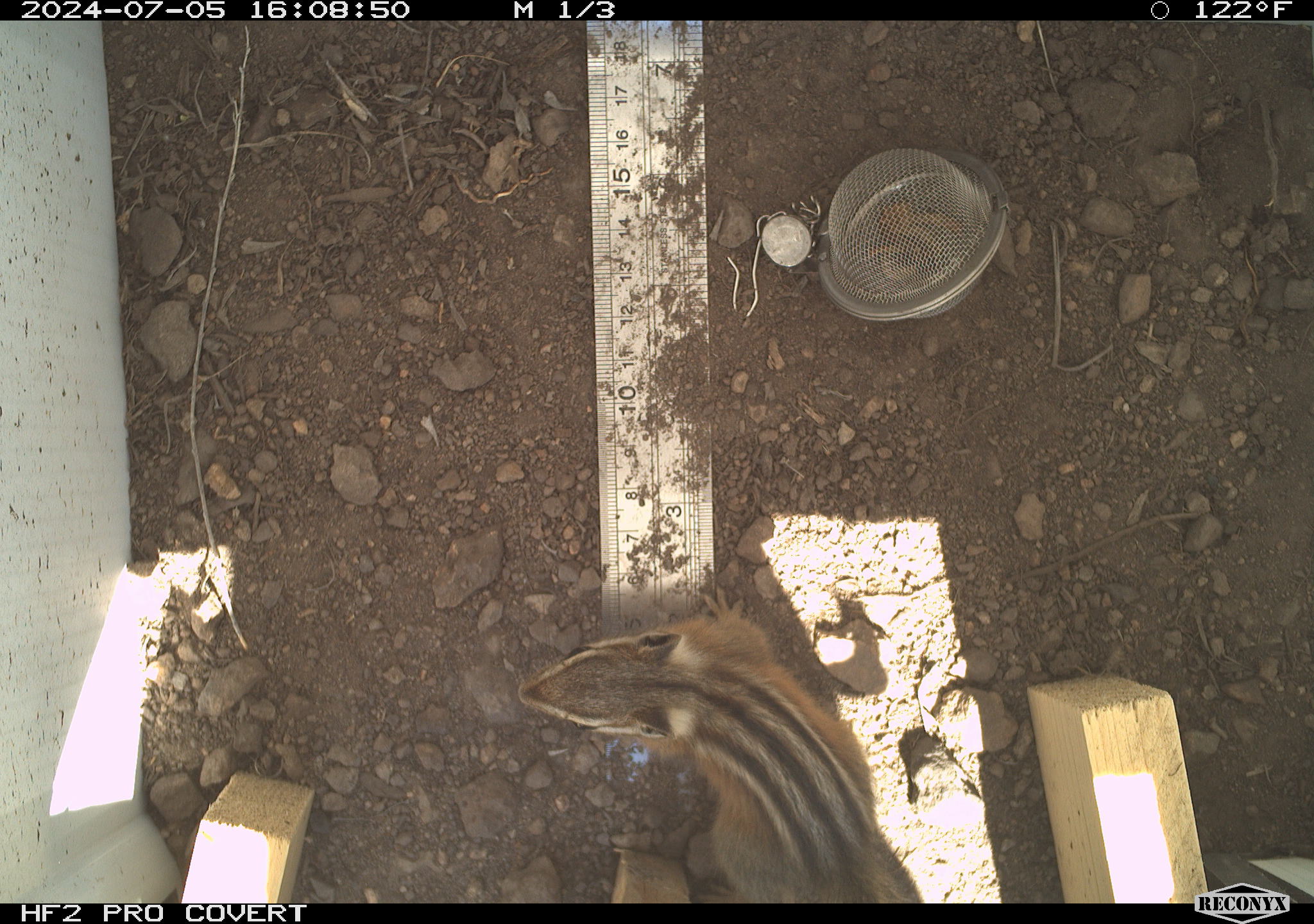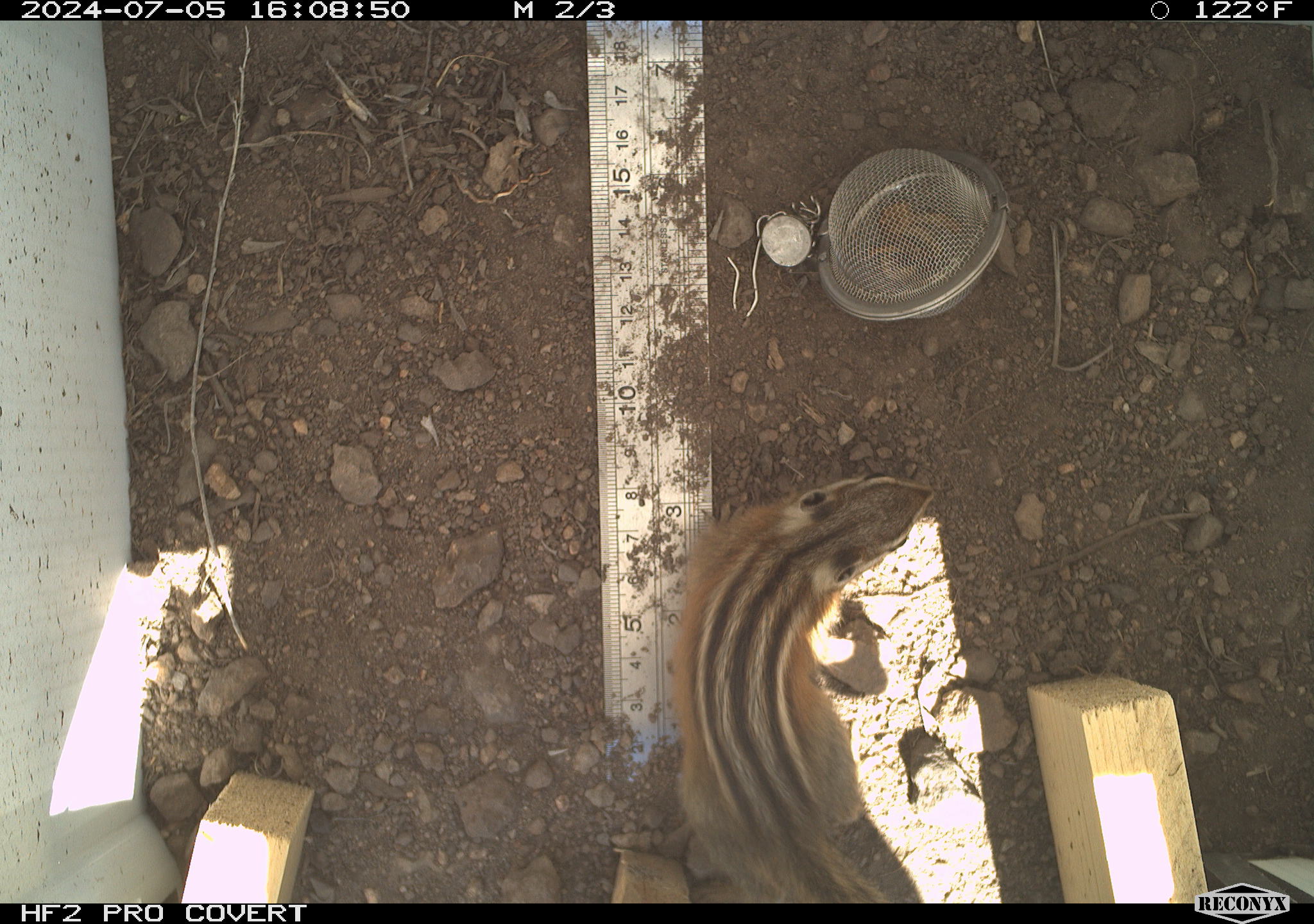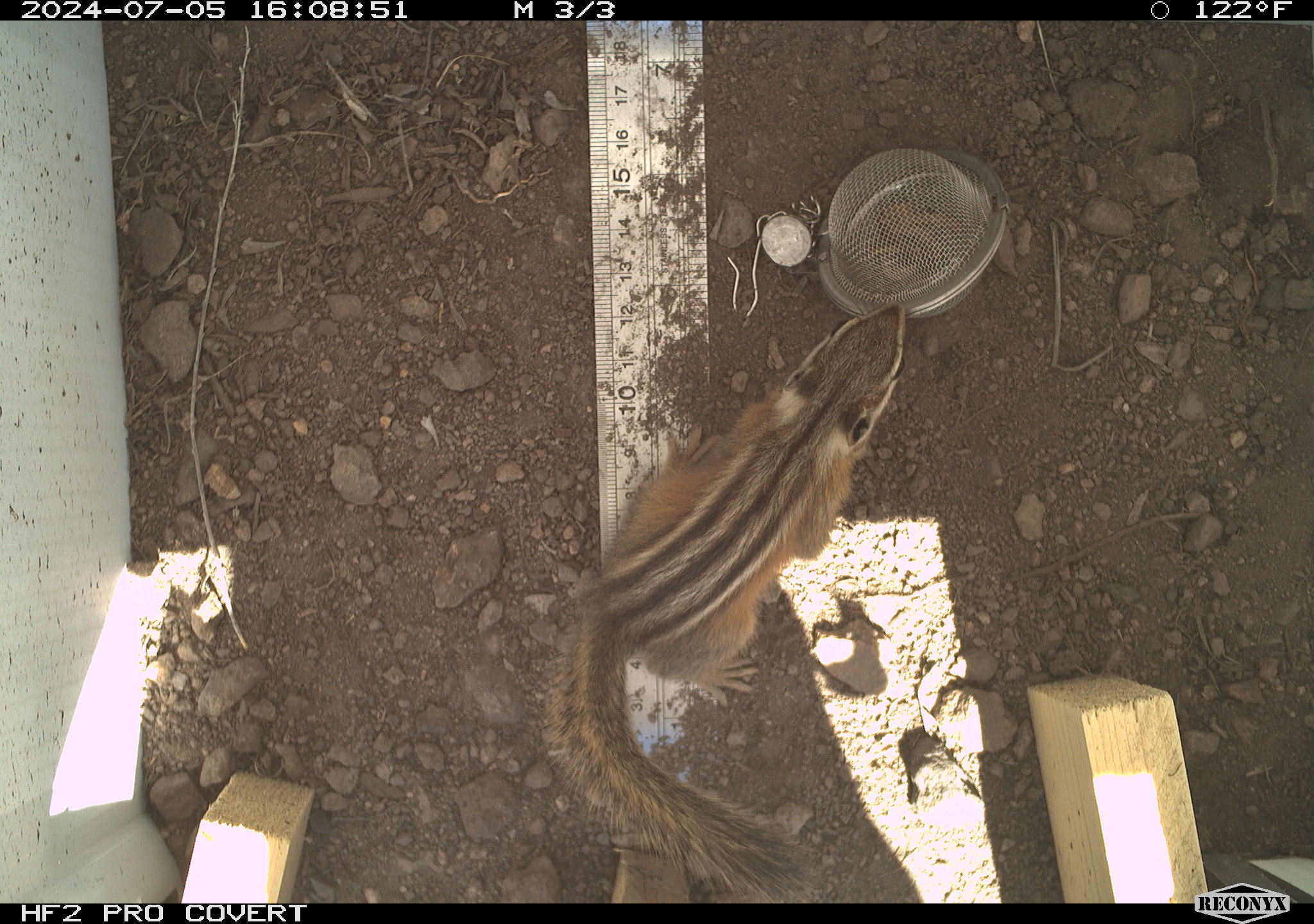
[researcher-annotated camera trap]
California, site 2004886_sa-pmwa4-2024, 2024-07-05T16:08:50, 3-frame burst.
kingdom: Animalia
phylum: Chordata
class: Mammalia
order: Rodentia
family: Sciuridae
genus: Neotamias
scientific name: Neotamias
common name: western chipmunks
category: neotamias species